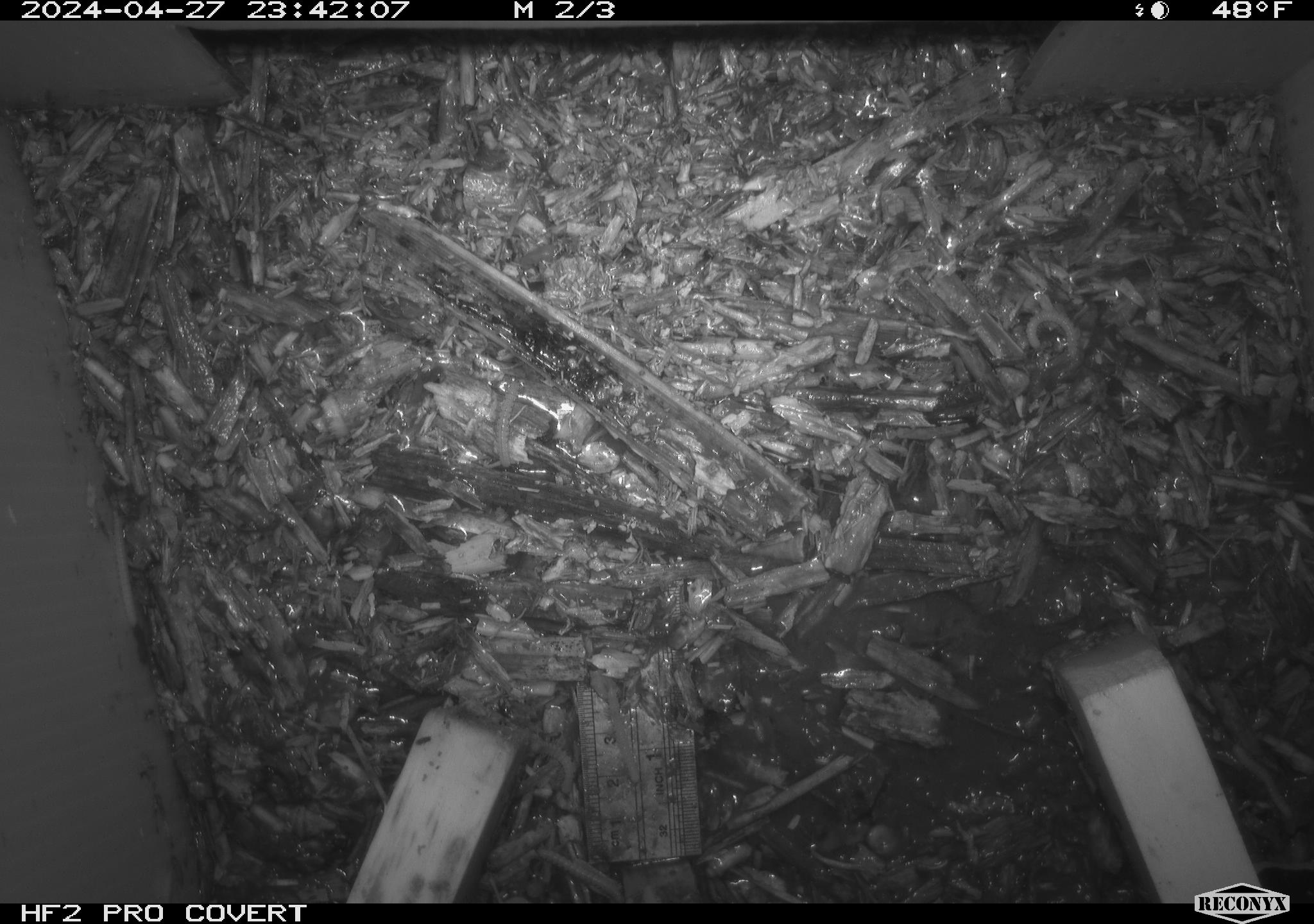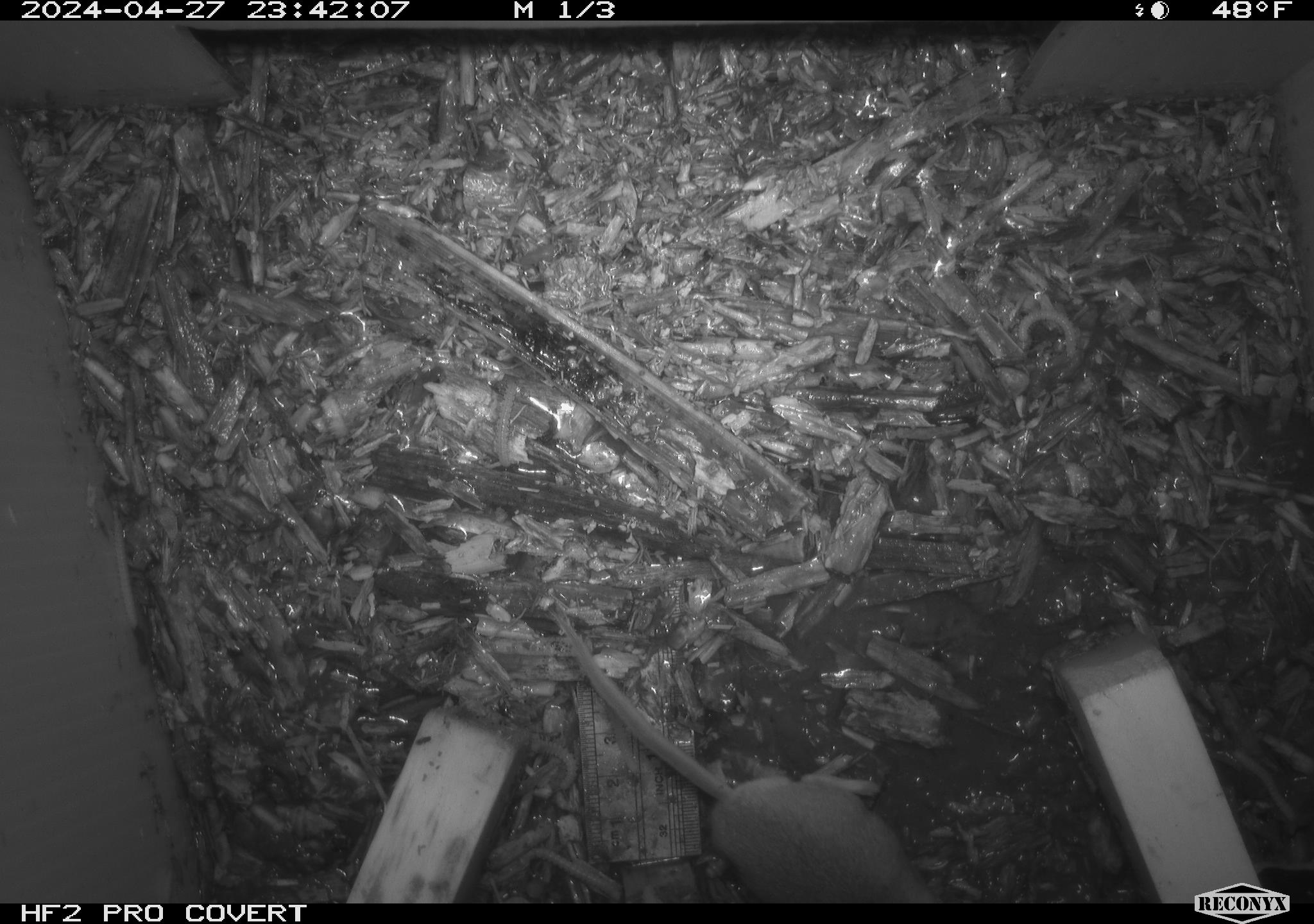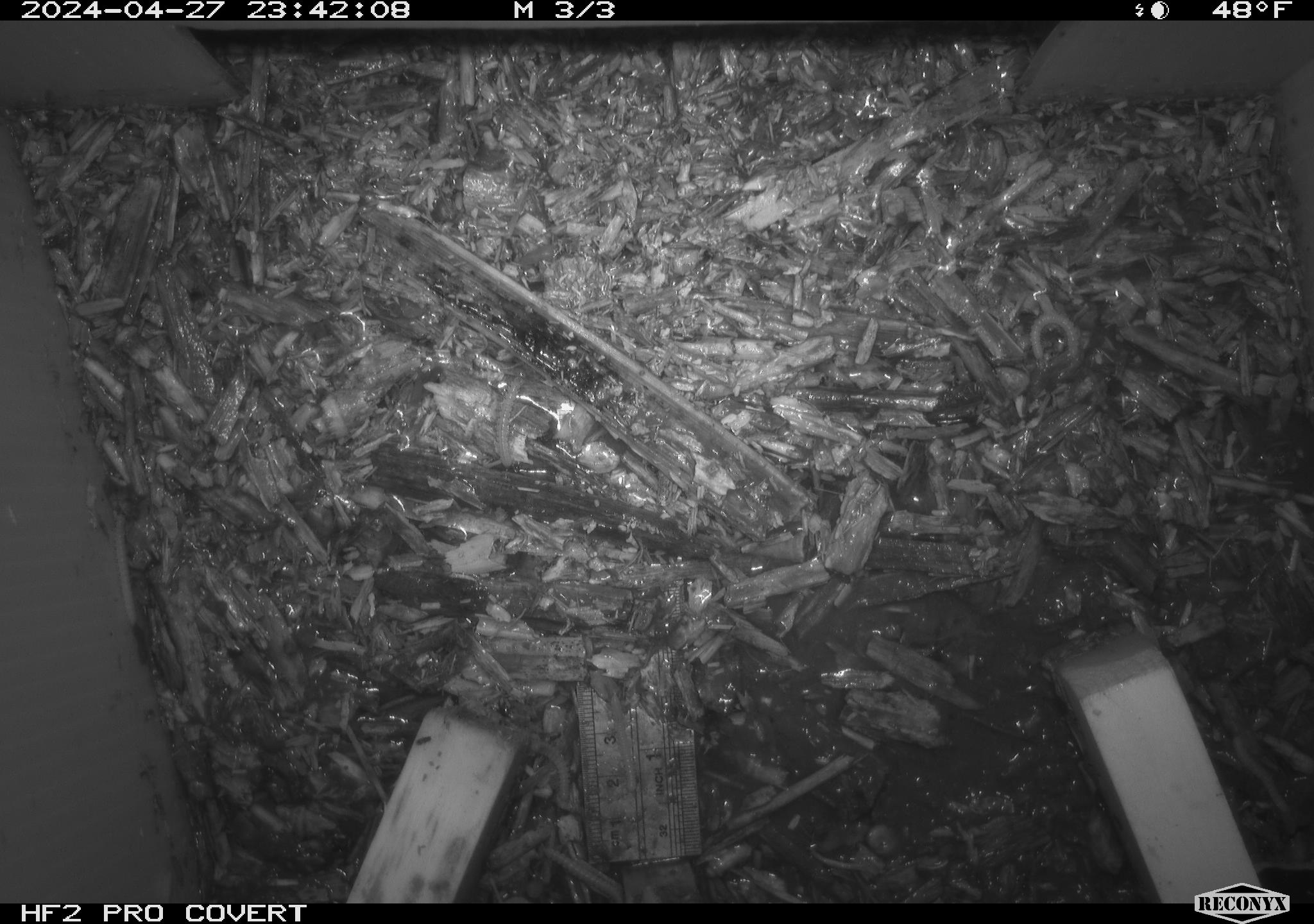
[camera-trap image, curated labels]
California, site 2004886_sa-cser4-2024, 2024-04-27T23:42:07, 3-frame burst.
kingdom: Animalia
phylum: Chordata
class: Reptilia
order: Squamata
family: Phrynosomatidae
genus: Sceloporus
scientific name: Sceloporus occidentalis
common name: western fence lizard